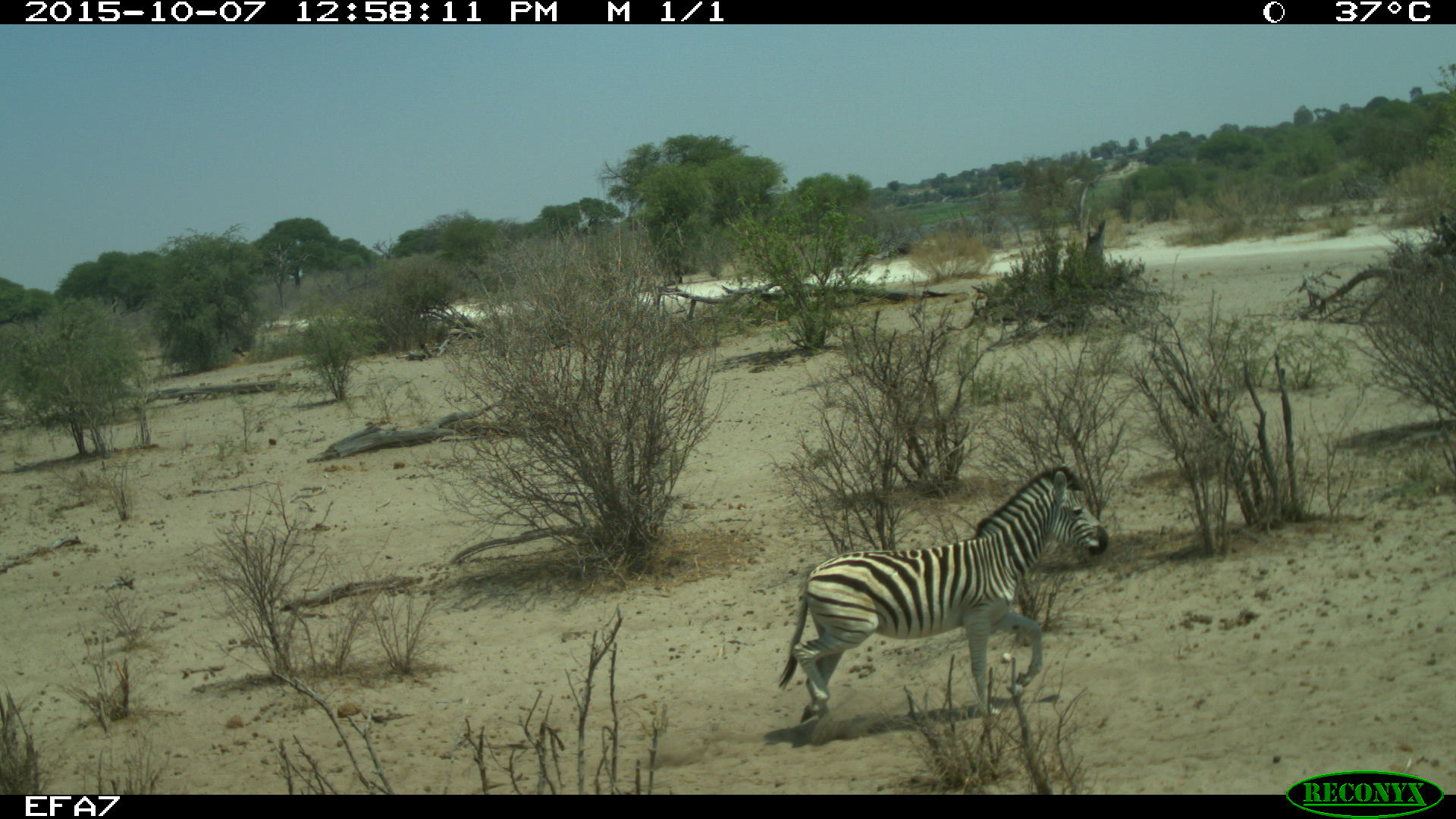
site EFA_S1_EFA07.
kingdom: Animalia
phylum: Chordata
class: Mammalia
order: Perissodactyla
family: Equidae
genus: Equus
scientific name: Equus quagga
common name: plains zebra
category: zebraplains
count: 1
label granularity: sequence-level